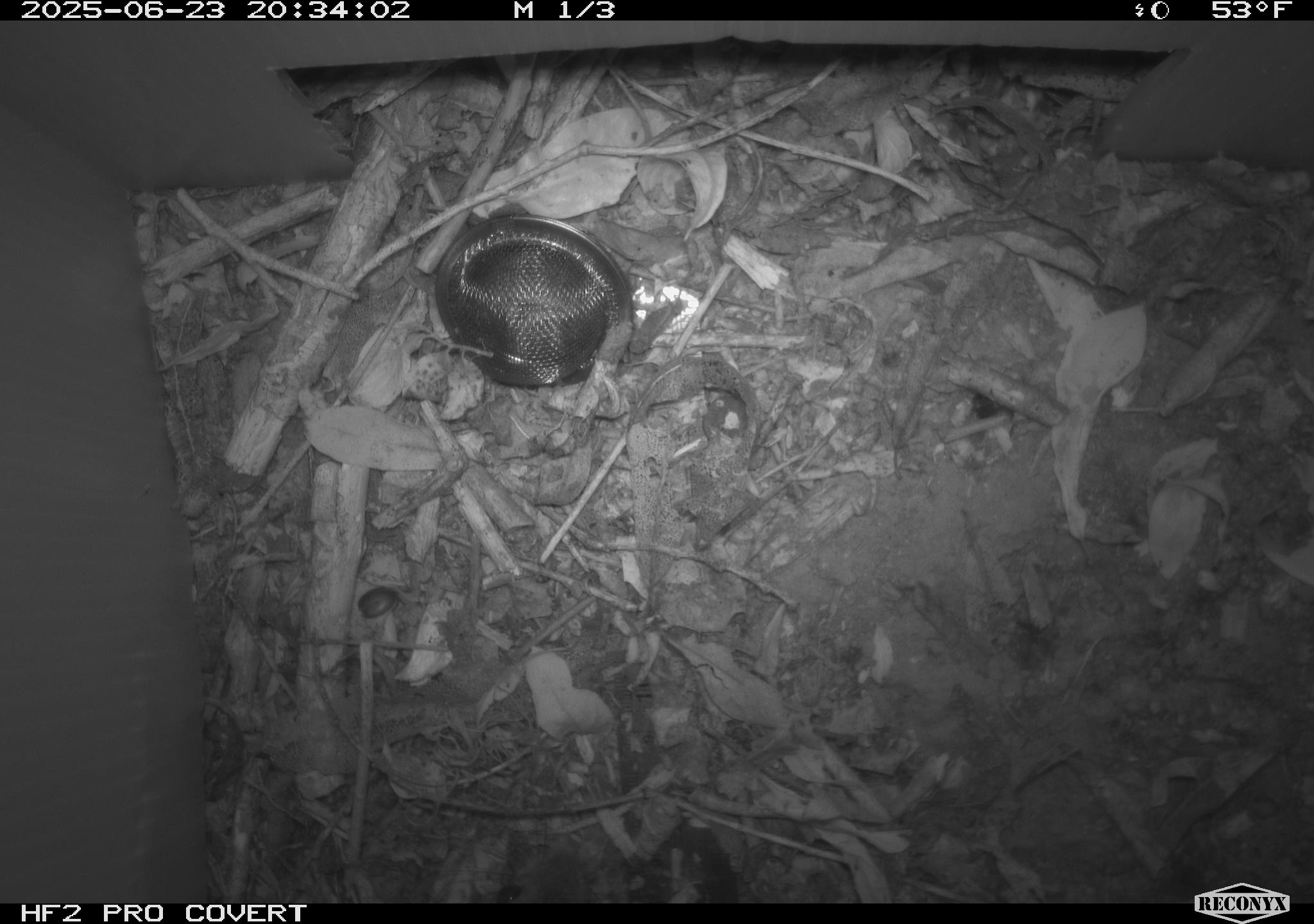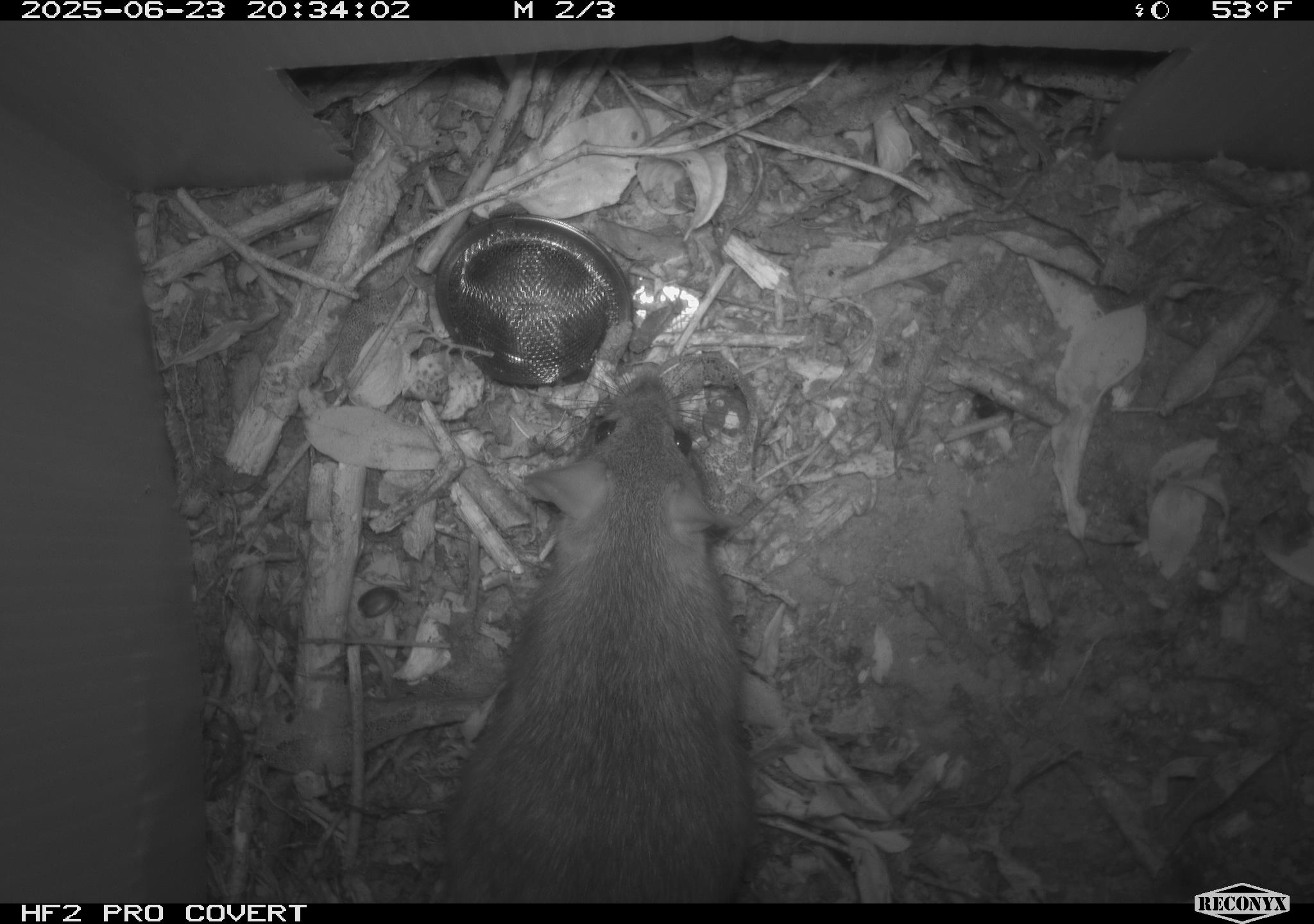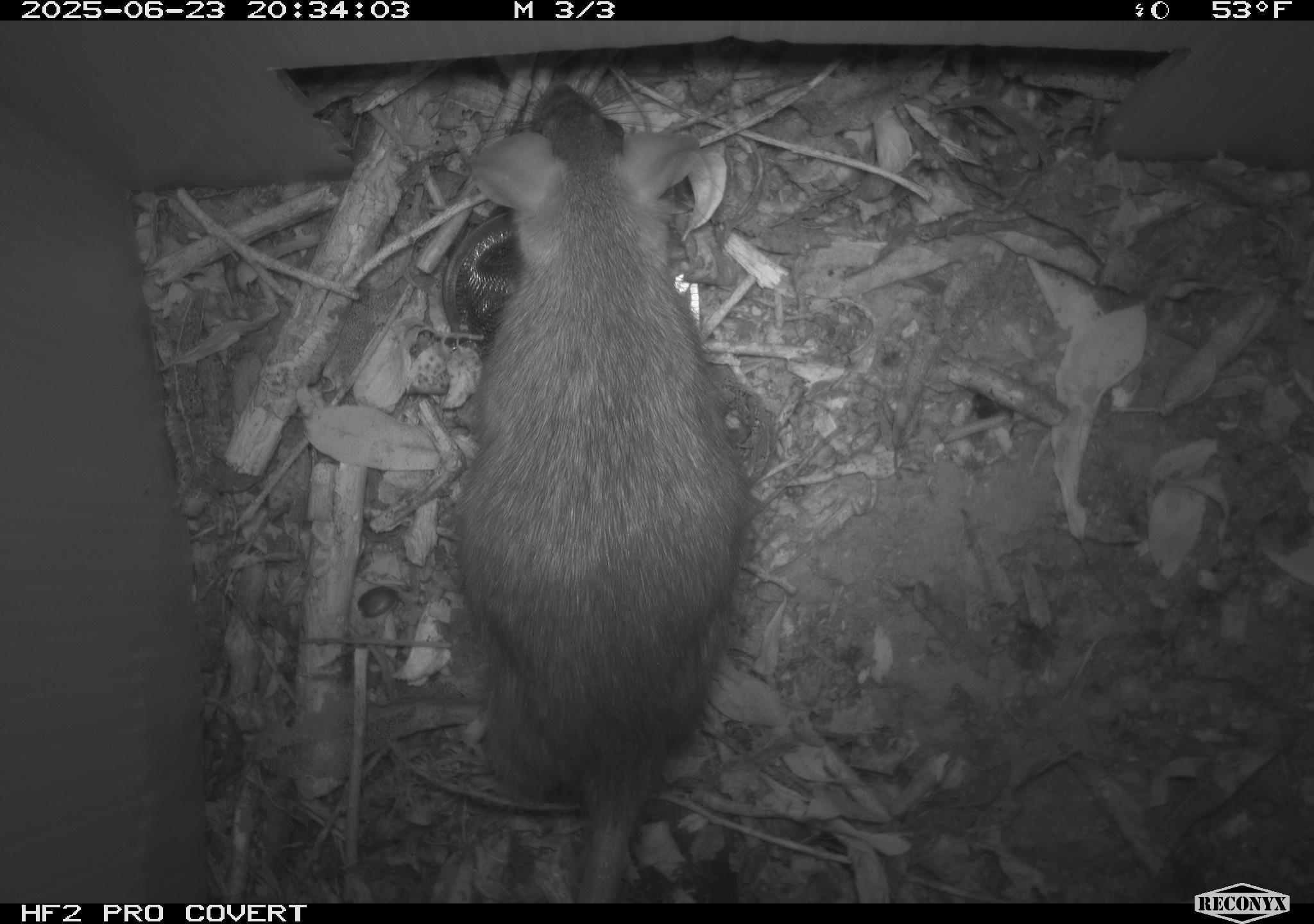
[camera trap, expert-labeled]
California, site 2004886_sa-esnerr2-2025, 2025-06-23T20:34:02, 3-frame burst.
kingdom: Animalia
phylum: Chordata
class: Mammalia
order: Rodentia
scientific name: Rodentia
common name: rodent